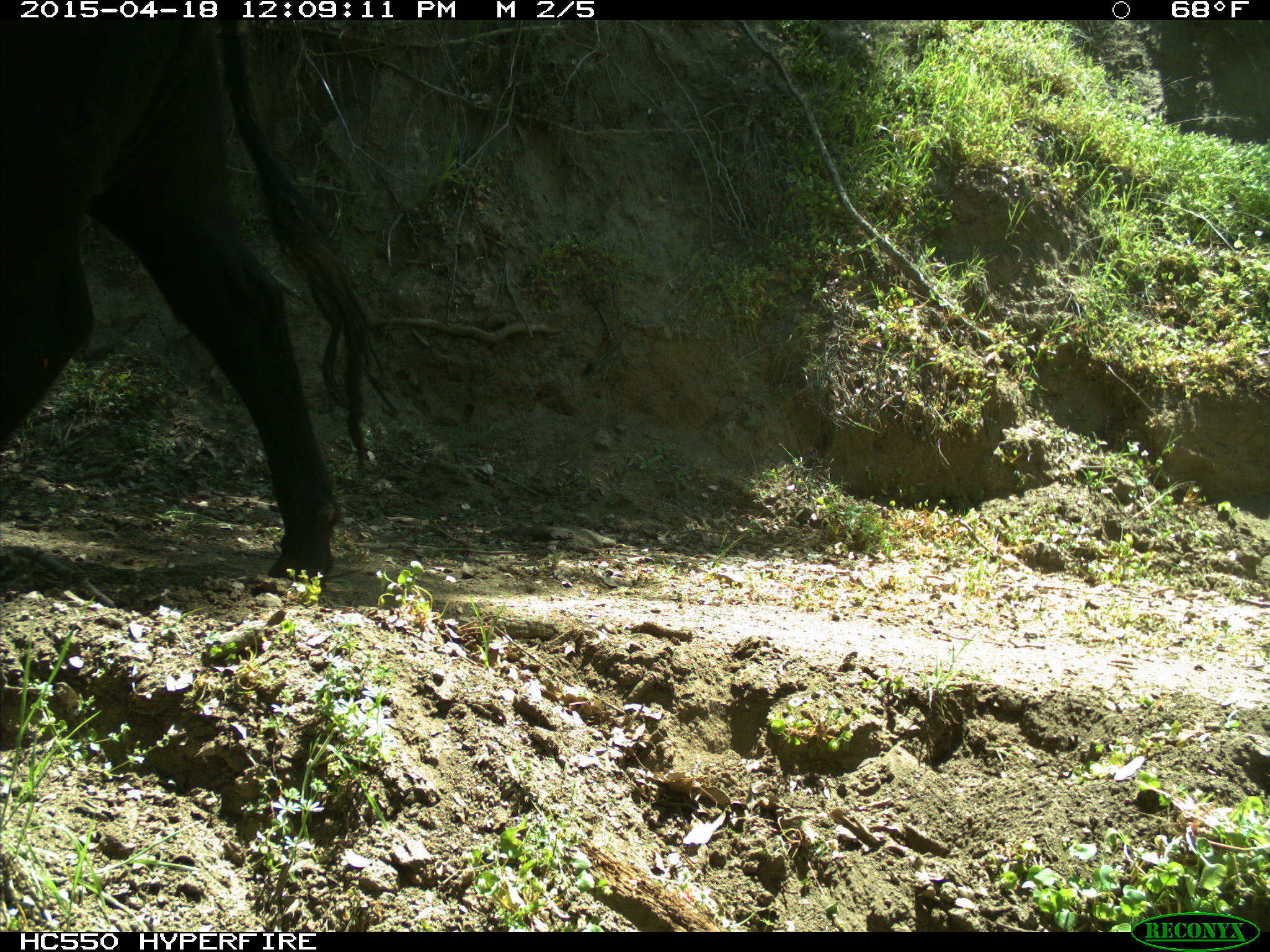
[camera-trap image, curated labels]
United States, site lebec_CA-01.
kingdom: Animalia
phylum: Chordata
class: Mammalia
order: Artiodactyla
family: Bovidae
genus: Bos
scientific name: Bos taurus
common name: domestic cow